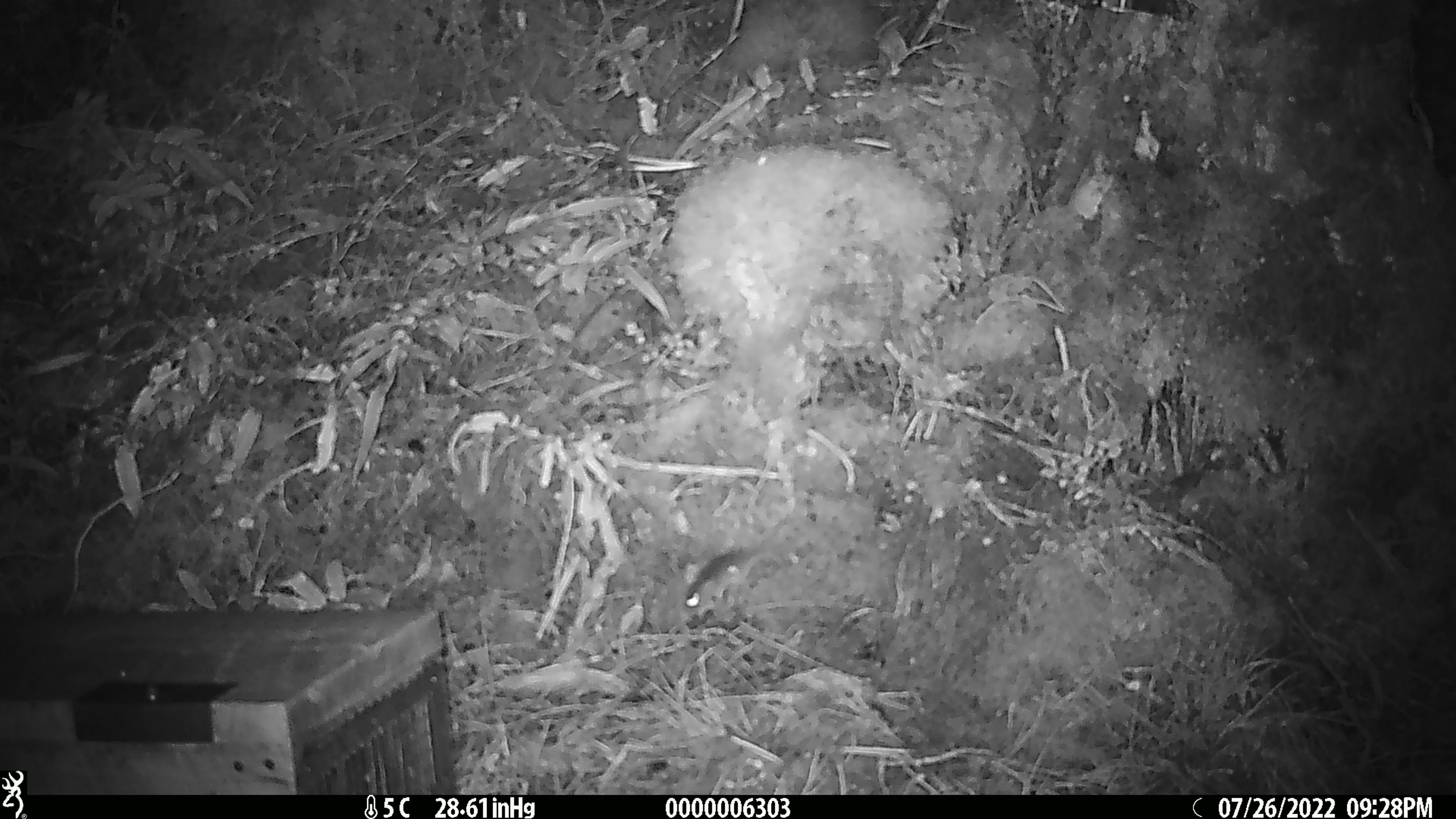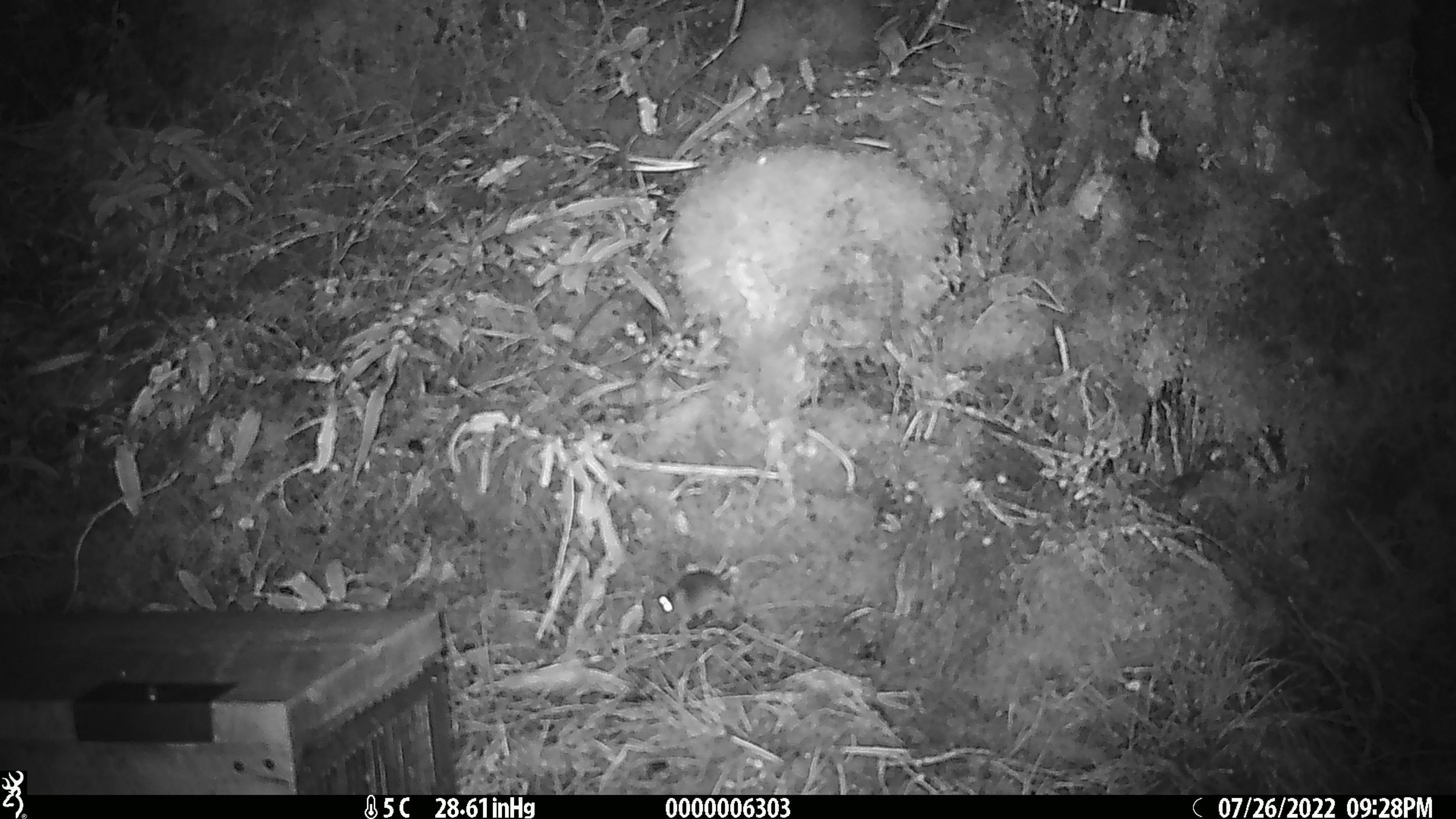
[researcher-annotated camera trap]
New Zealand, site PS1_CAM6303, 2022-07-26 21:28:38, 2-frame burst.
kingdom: Animalia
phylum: Chordata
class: Mammalia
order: Rodentia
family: Muridae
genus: Mus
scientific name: Mus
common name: mouse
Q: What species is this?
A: Mouse (Mus).